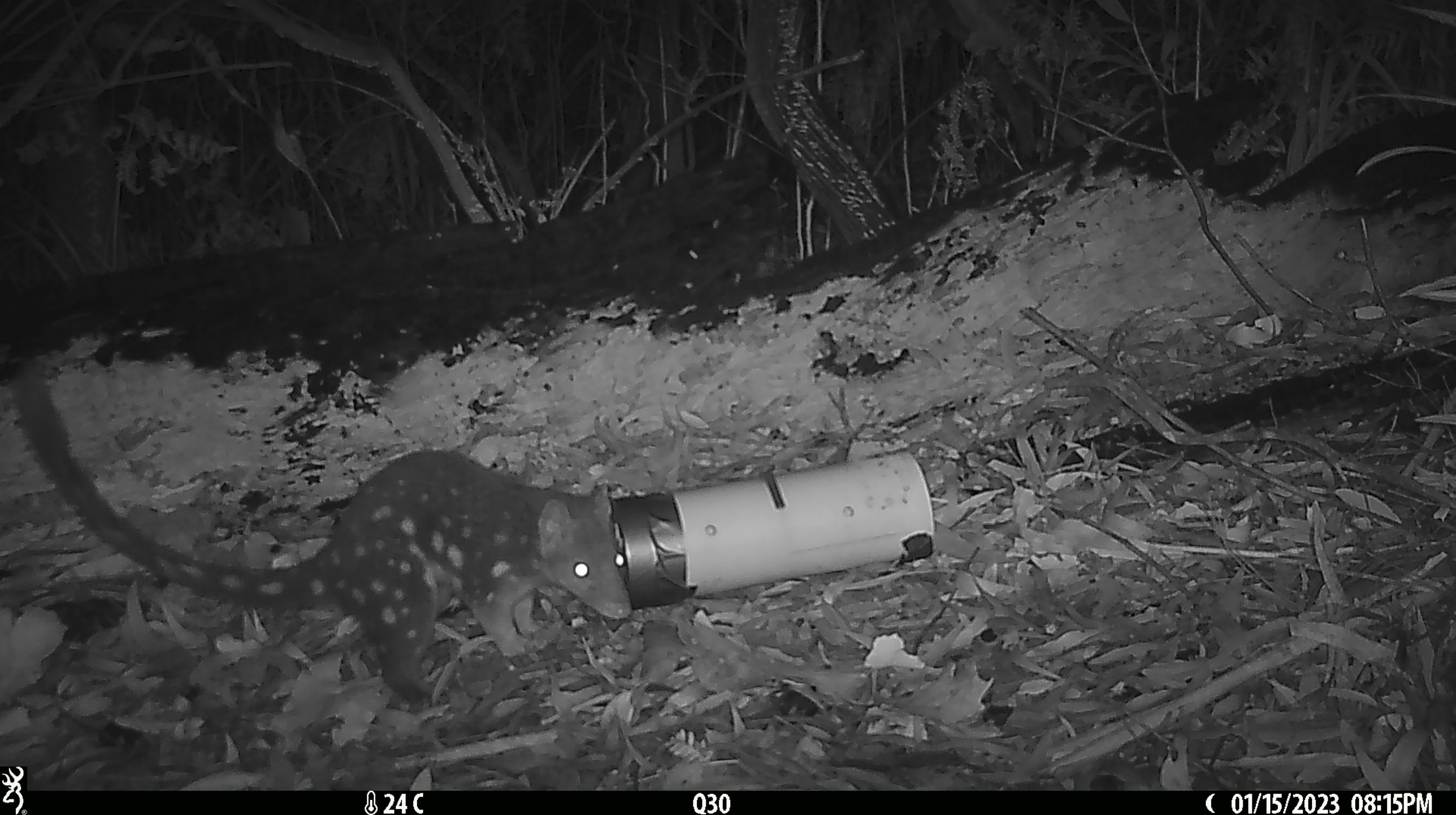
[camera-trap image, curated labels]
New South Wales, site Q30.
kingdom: Animalia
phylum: Chordata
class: Mammalia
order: Dasyuromorphia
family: Dasyuridae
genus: Dasyurus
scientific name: Dasyurus maculatus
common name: spotted-tailed quoll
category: quoll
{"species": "quoll (spotted-tailed quoll) (Dasyurus maculatus)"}